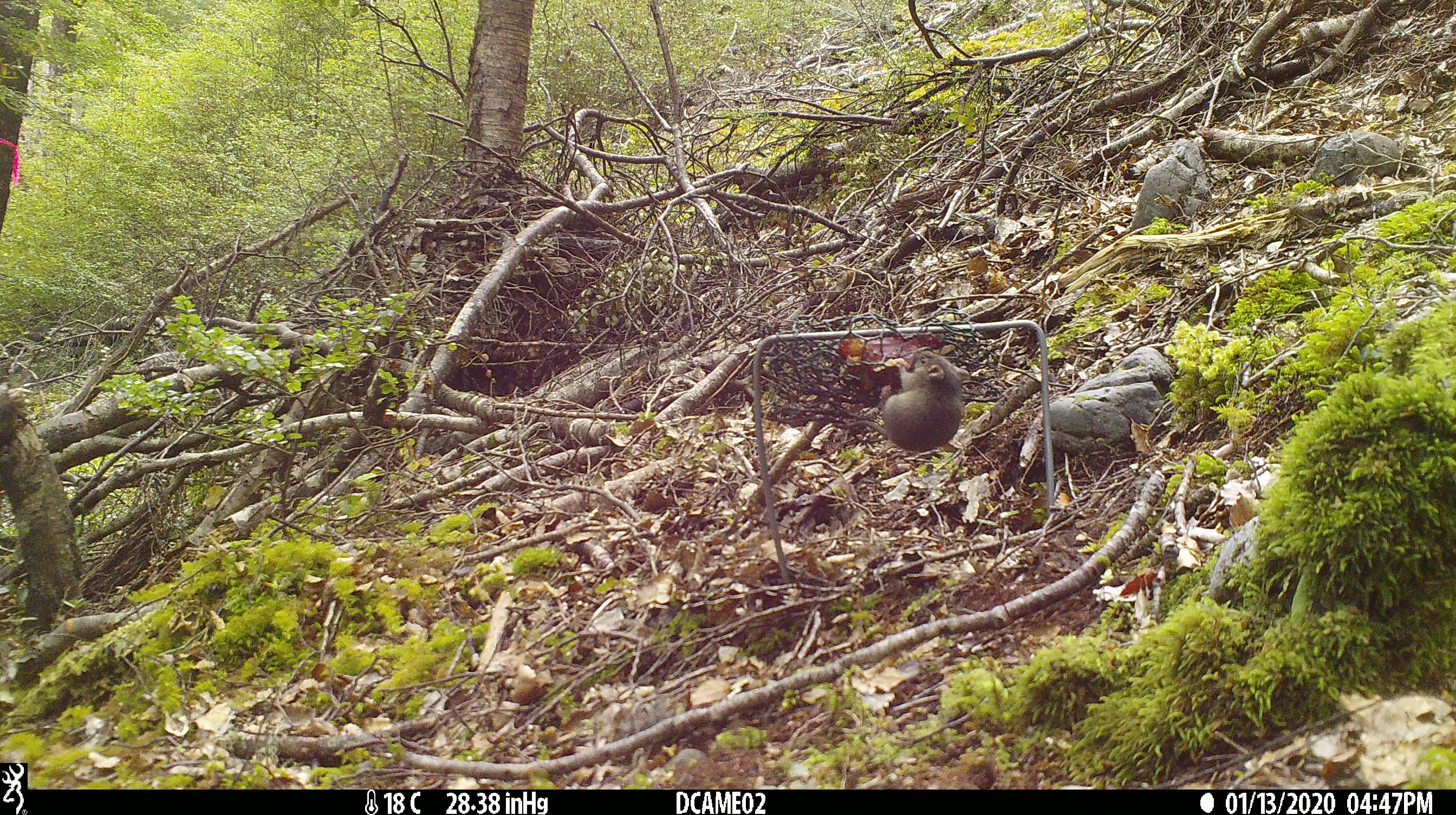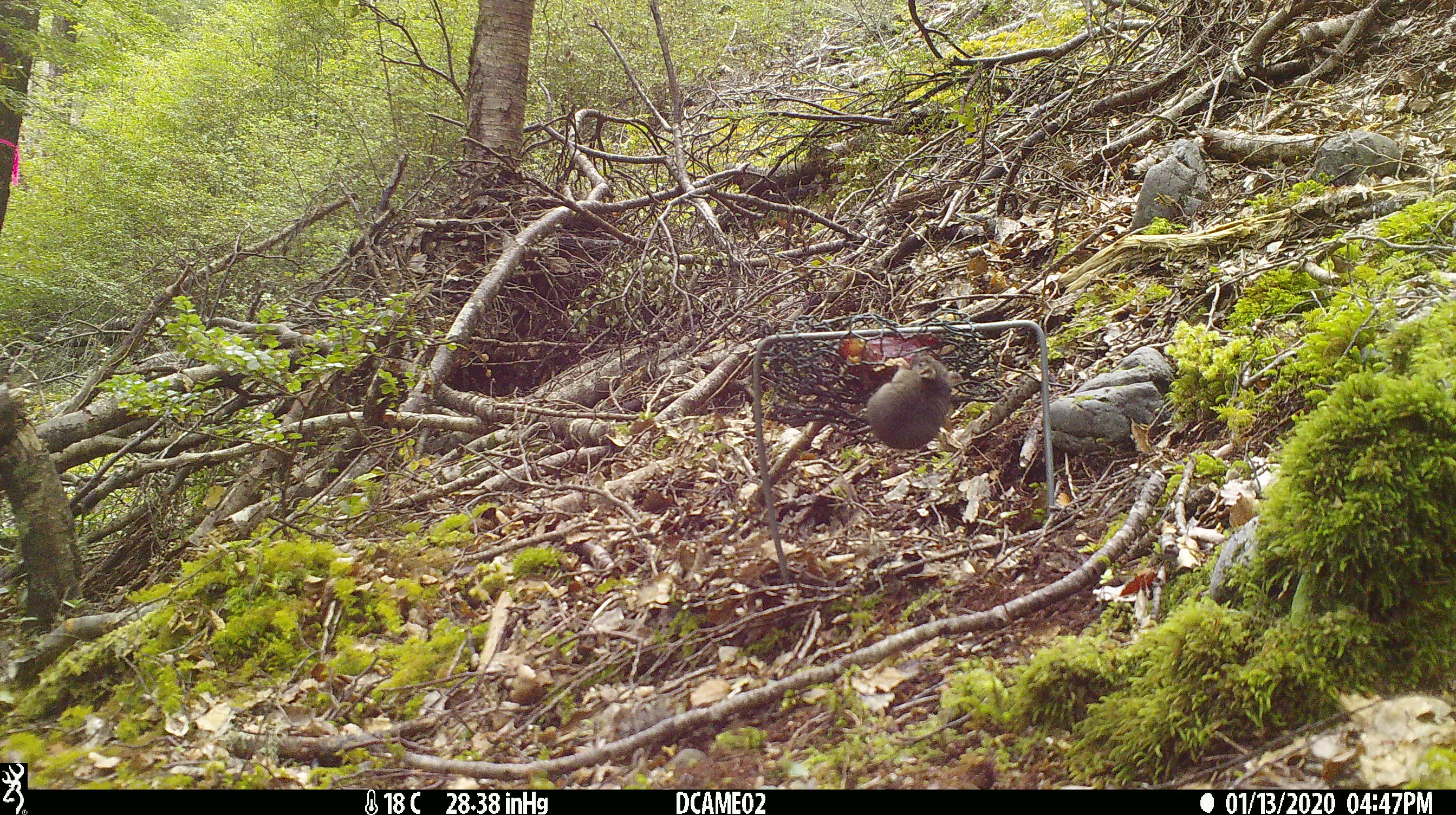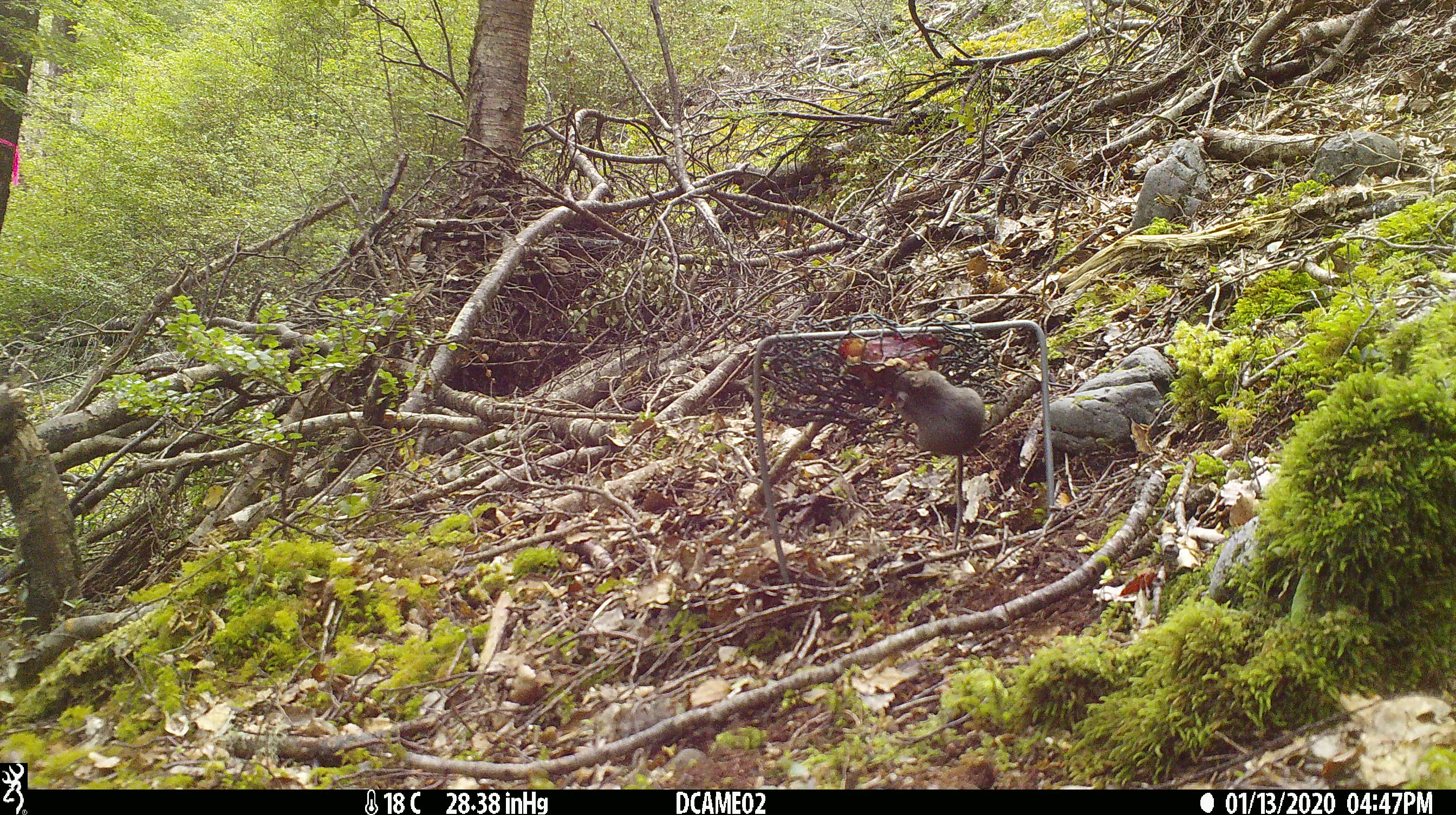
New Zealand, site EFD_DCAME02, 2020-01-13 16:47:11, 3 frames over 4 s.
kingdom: Animalia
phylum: Chordata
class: Mammalia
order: Rodentia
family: Muridae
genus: Mus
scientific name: Mus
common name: mouse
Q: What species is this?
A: Mouse (Mus).